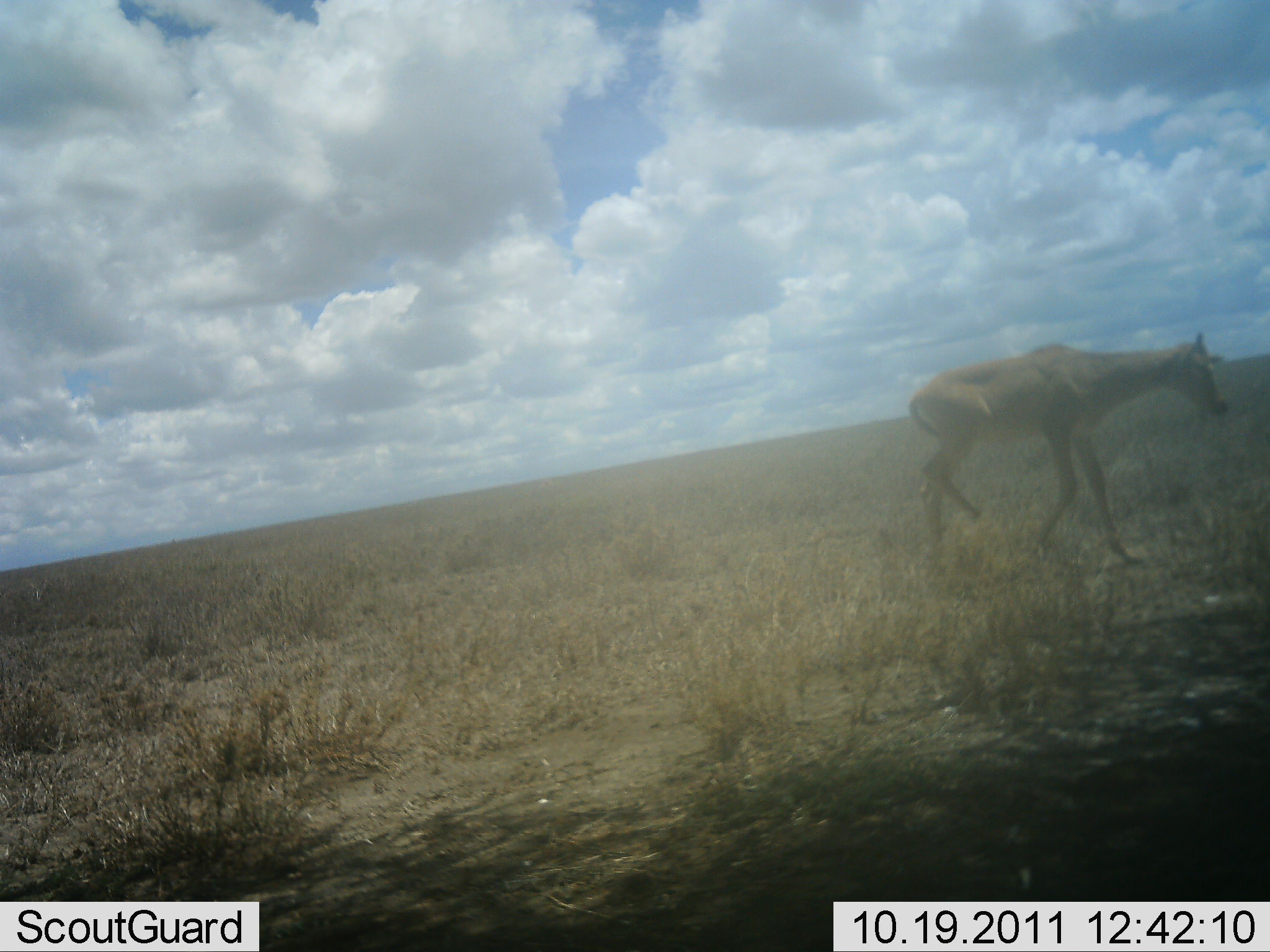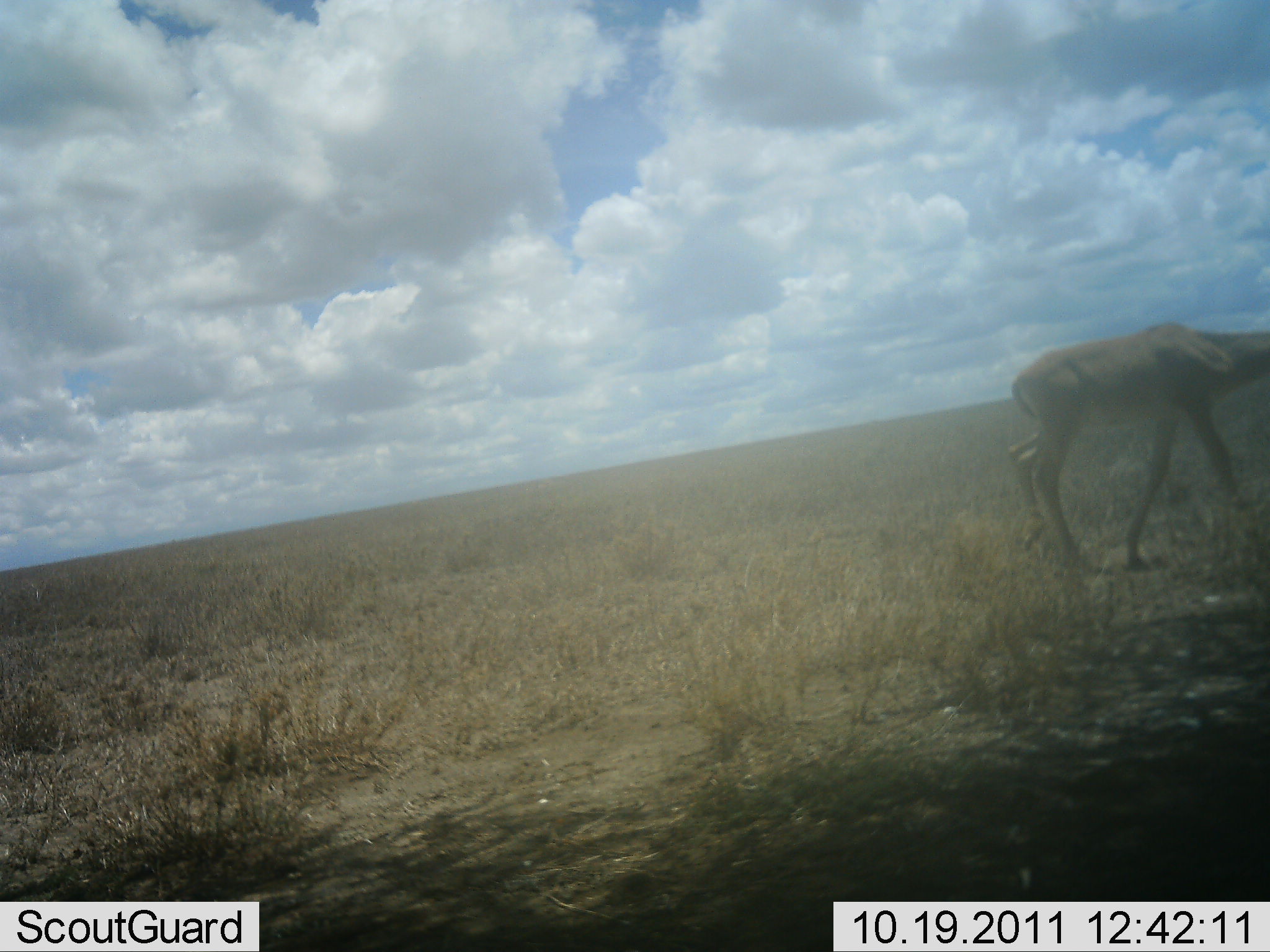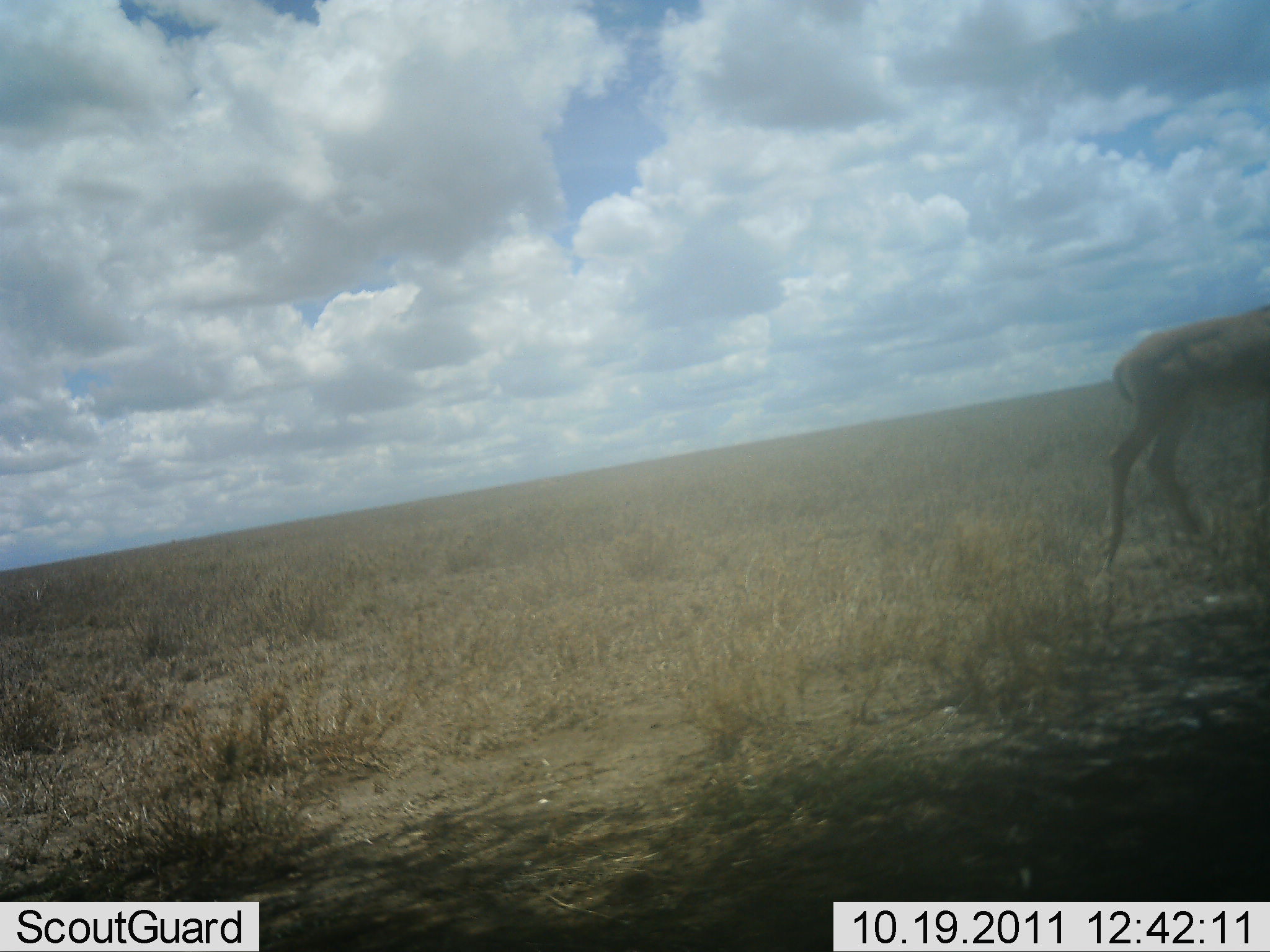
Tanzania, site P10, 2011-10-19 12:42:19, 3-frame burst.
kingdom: Animalia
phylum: Chordata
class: Mammalia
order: Artiodactyla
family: Bovidae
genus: Alcelaphus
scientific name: Alcelaphus buselaphus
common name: hartebeest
Hartebeest (Alcelaphus buselaphus), count 1. Behavior (volunteer vote fractions): standing 0%, resting 0%, moving 100%, interacting 0%. Young present (vote fraction): 20%. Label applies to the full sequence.